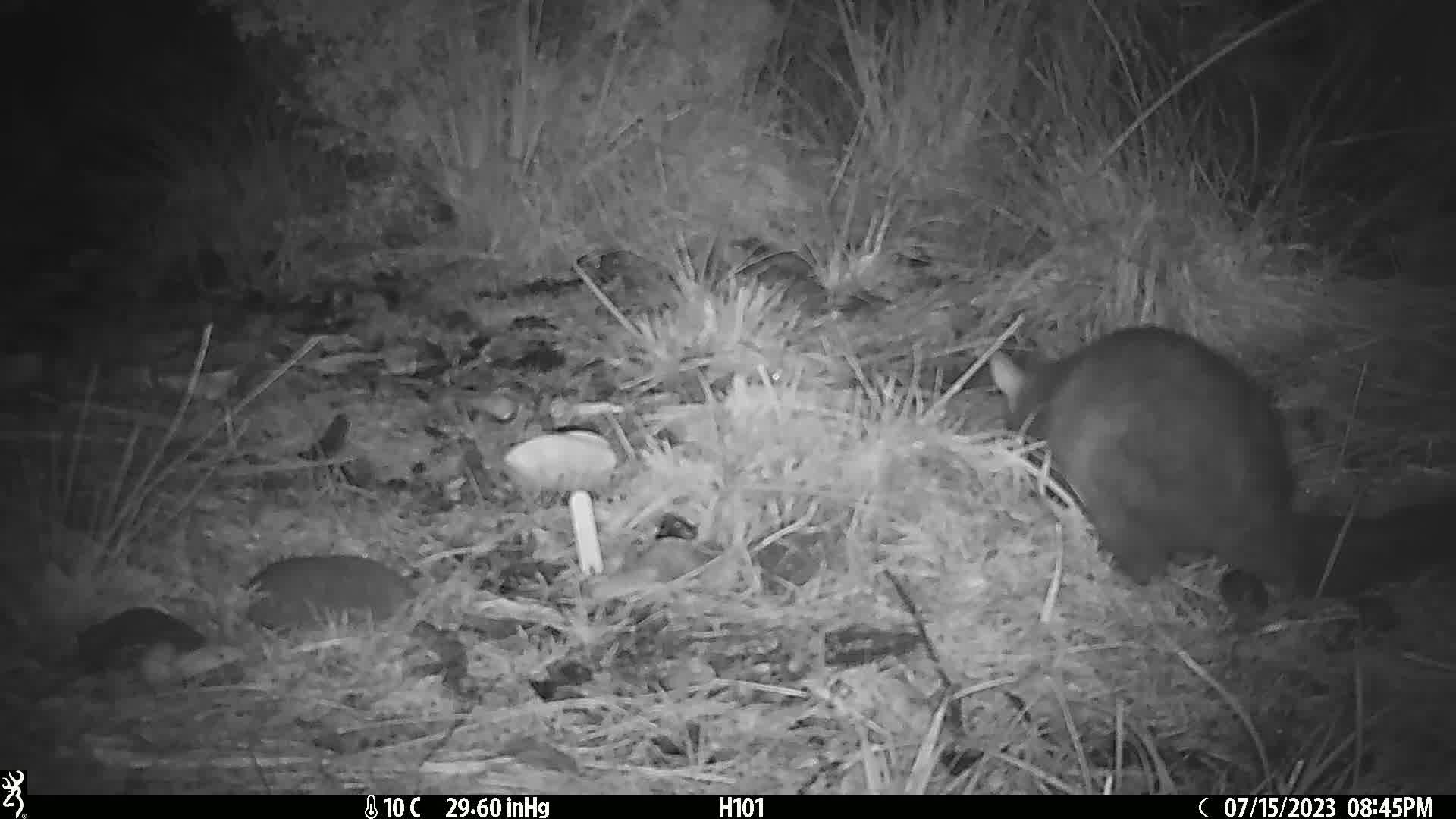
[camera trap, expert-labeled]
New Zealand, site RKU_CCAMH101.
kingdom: Animalia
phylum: Chordata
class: Mammalia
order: Diprotodontia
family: Phalangeridae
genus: Trichosurus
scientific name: Trichosurus vulpecula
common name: common brushtail possum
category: possum